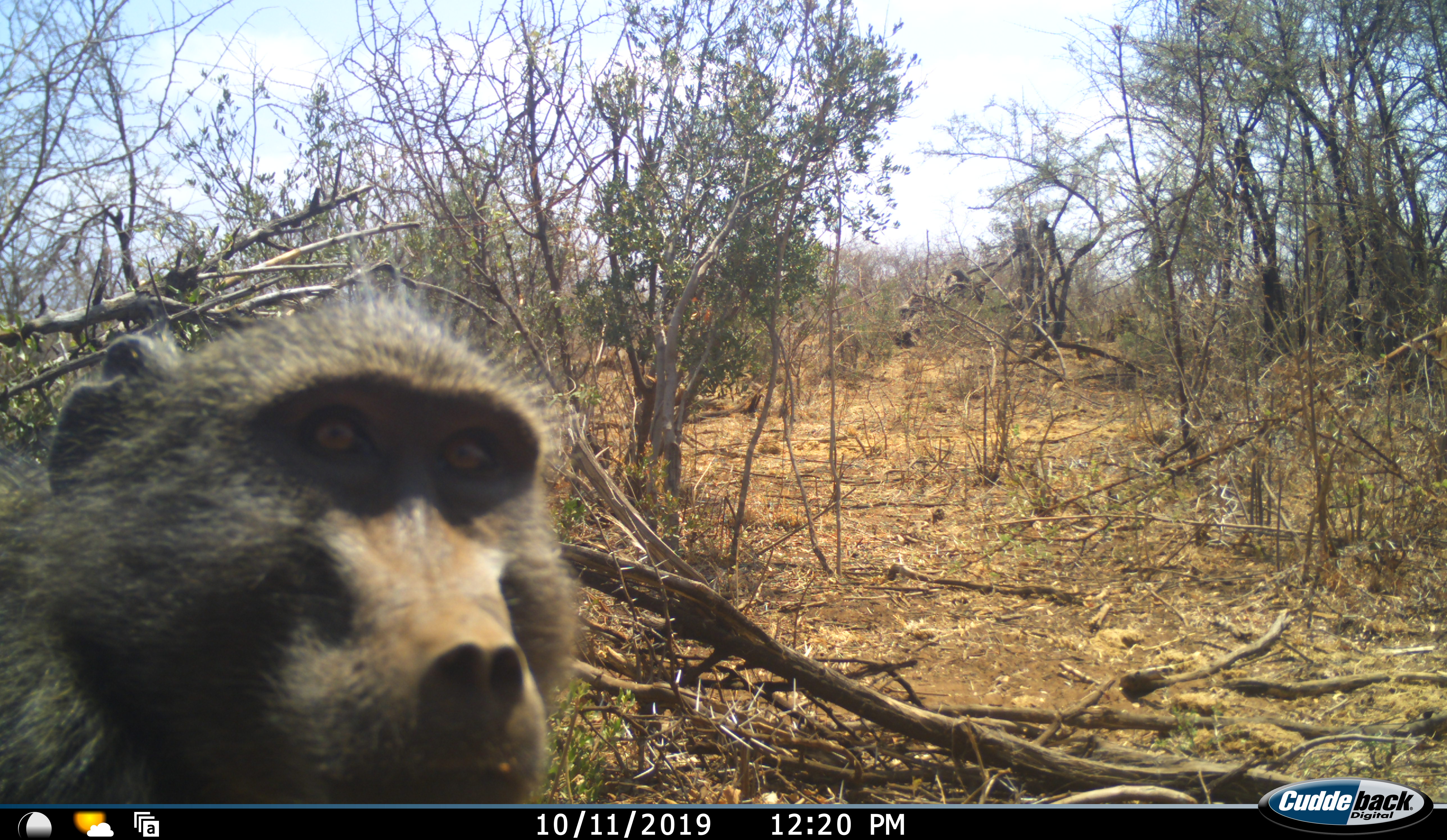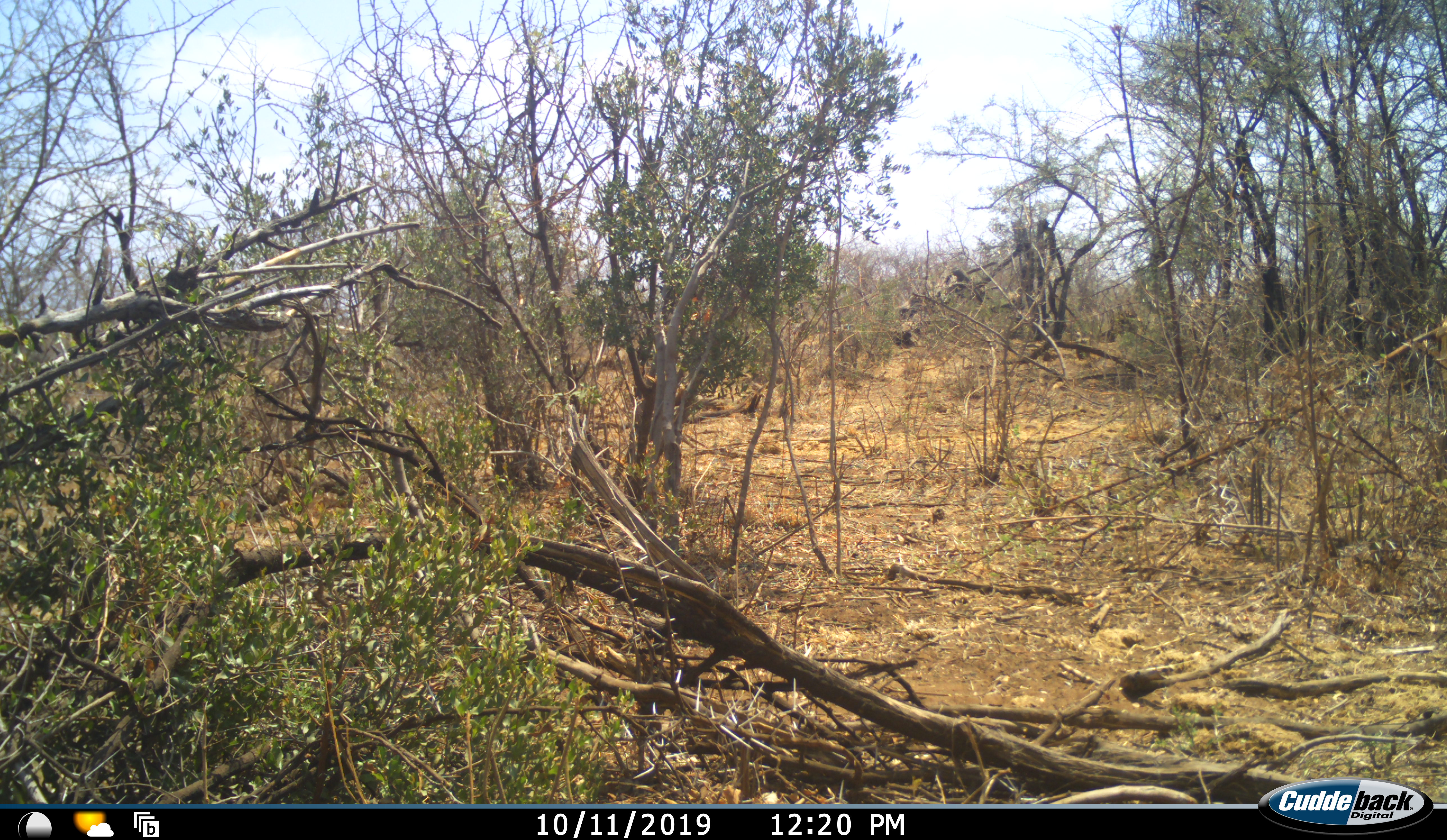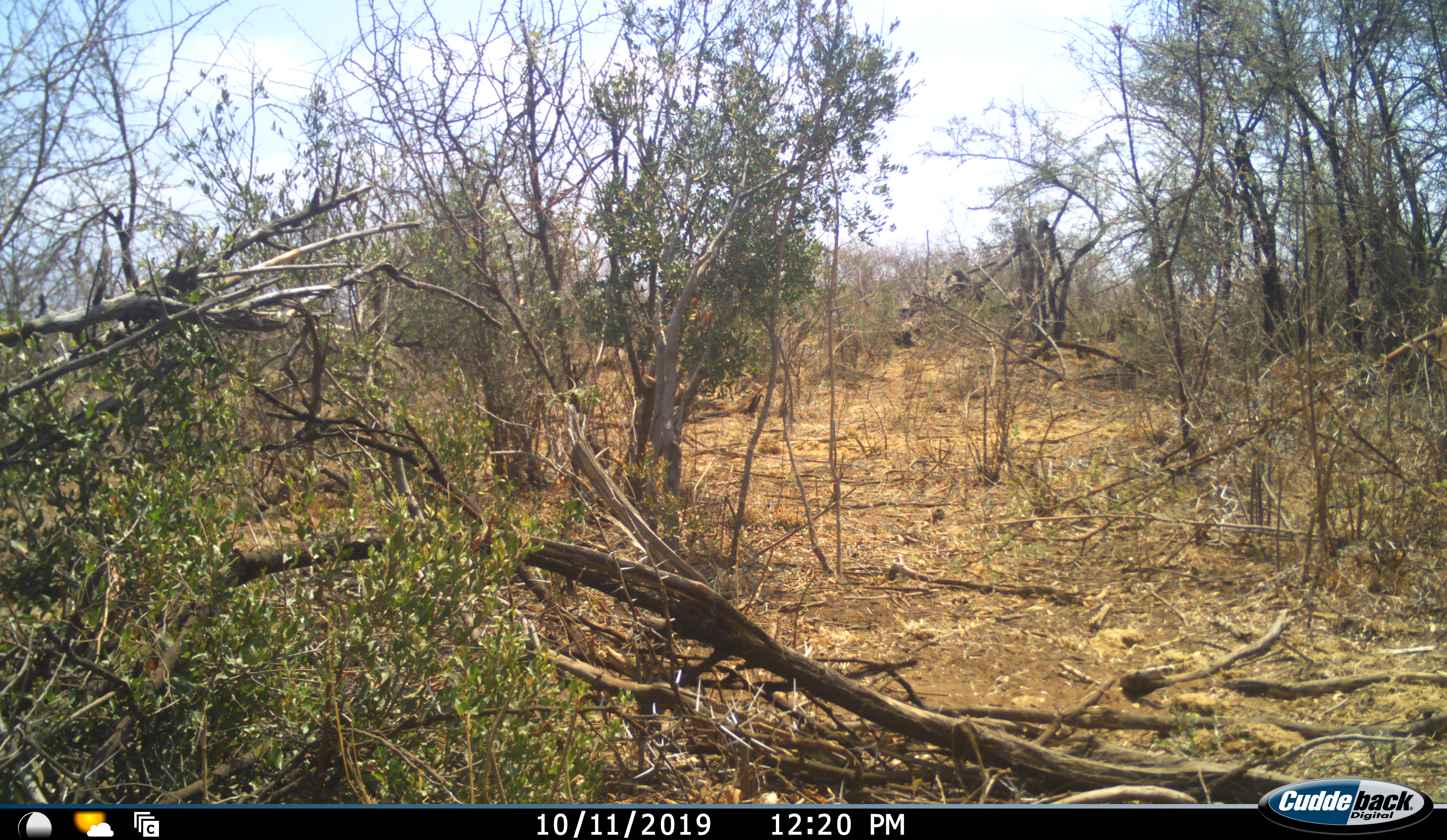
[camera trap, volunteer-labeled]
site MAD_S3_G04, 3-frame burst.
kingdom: Animalia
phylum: Chordata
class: Mammalia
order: Primates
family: Cercopithecidae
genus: Papio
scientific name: Papio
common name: baboon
Baboon (Papio), count 1. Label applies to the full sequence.